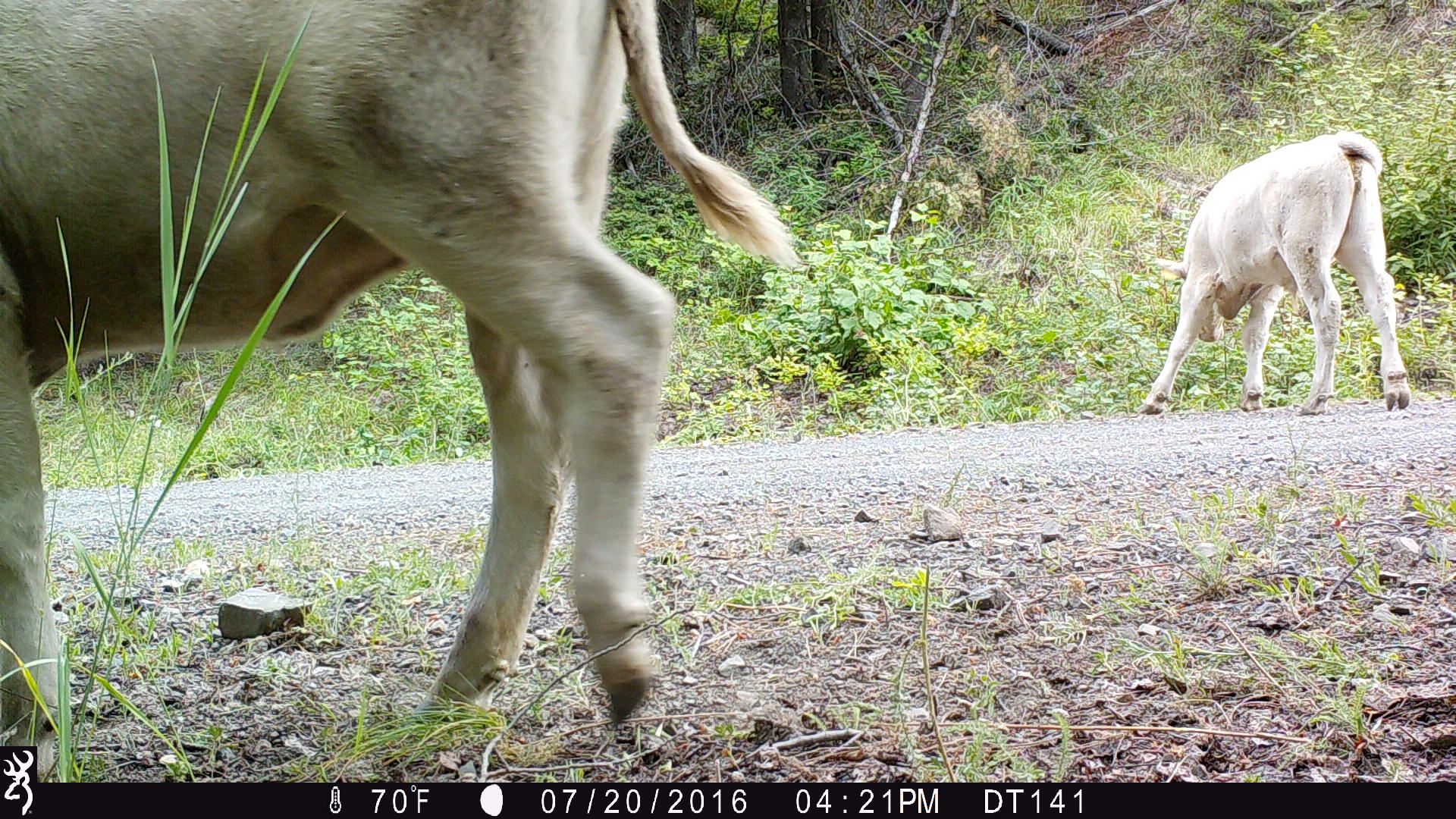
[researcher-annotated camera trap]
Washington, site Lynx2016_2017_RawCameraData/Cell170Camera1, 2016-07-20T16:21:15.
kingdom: Animalia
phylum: Chordata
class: Mammalia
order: Artiodactyla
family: Bovidae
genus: Bos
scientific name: Bos taurus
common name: domestic cattle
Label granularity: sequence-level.